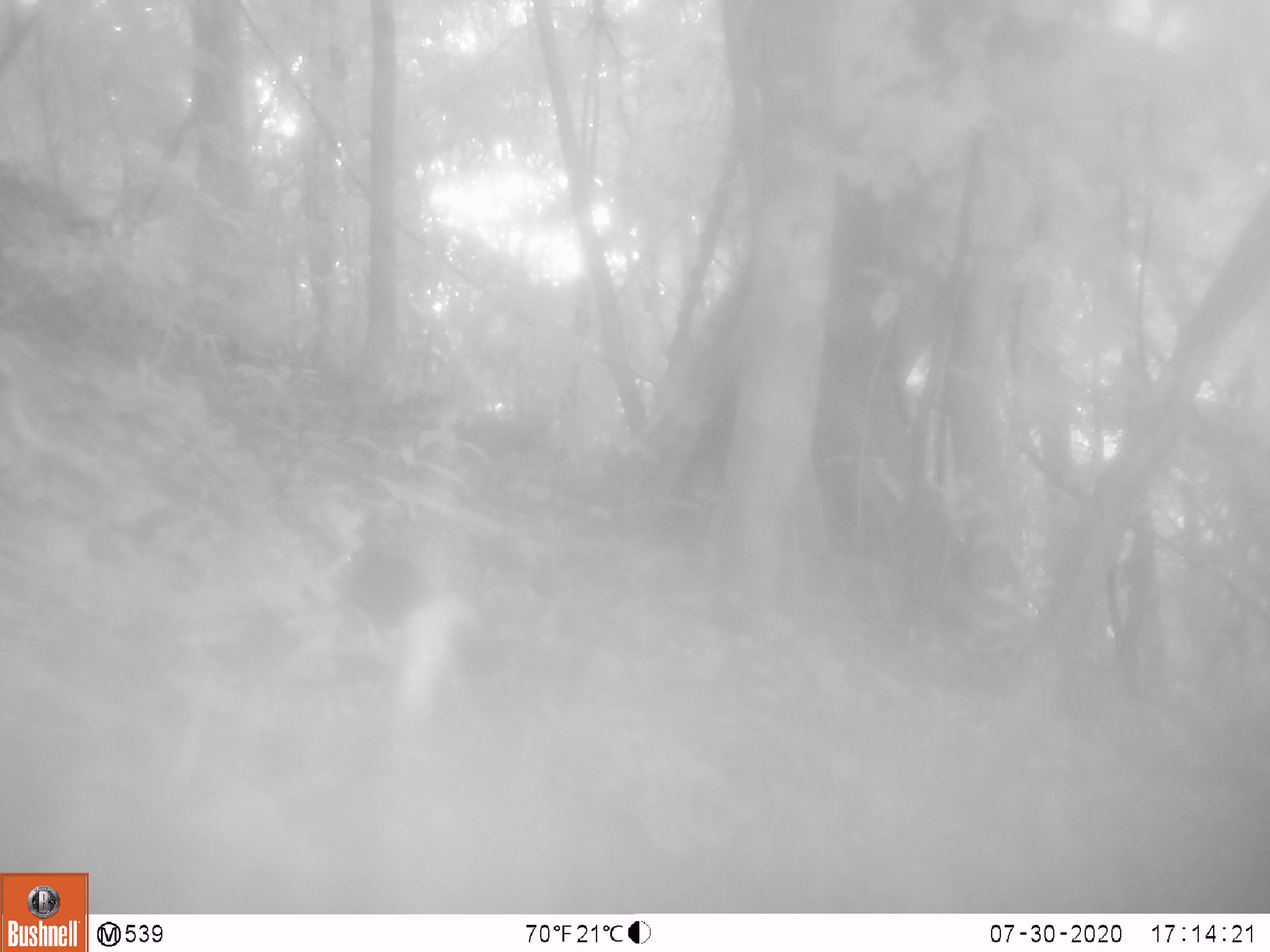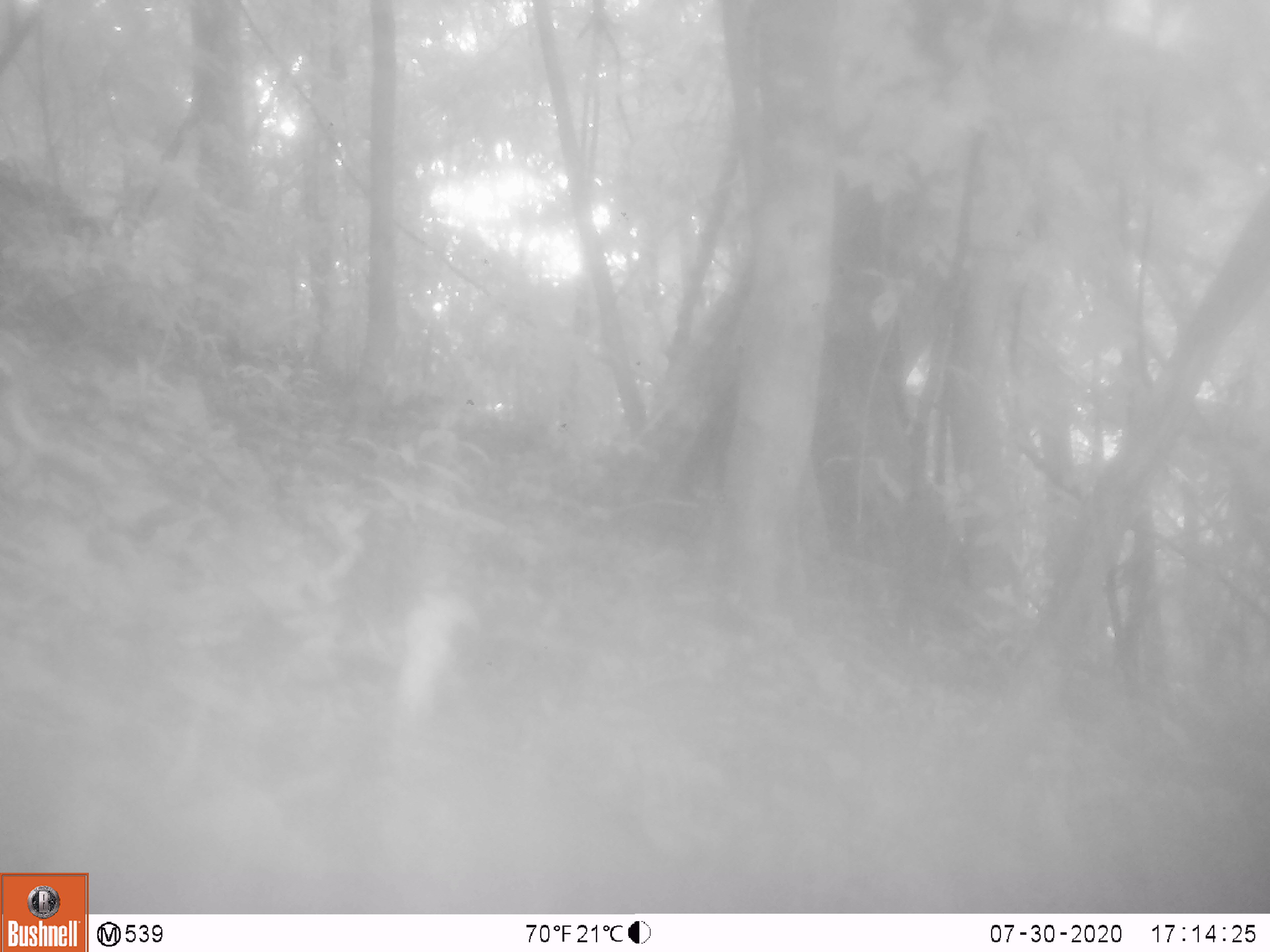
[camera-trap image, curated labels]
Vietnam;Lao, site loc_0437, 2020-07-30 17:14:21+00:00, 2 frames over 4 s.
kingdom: Animalia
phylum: Chordata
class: Mammalia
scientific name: Mammalia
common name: mammal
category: unidentified small mammal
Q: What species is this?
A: Unidentified small mammal (mammal) (Mammalia).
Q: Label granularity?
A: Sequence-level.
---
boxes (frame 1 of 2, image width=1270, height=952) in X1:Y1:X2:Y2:
unidentified small mammal: 338:542:424:628